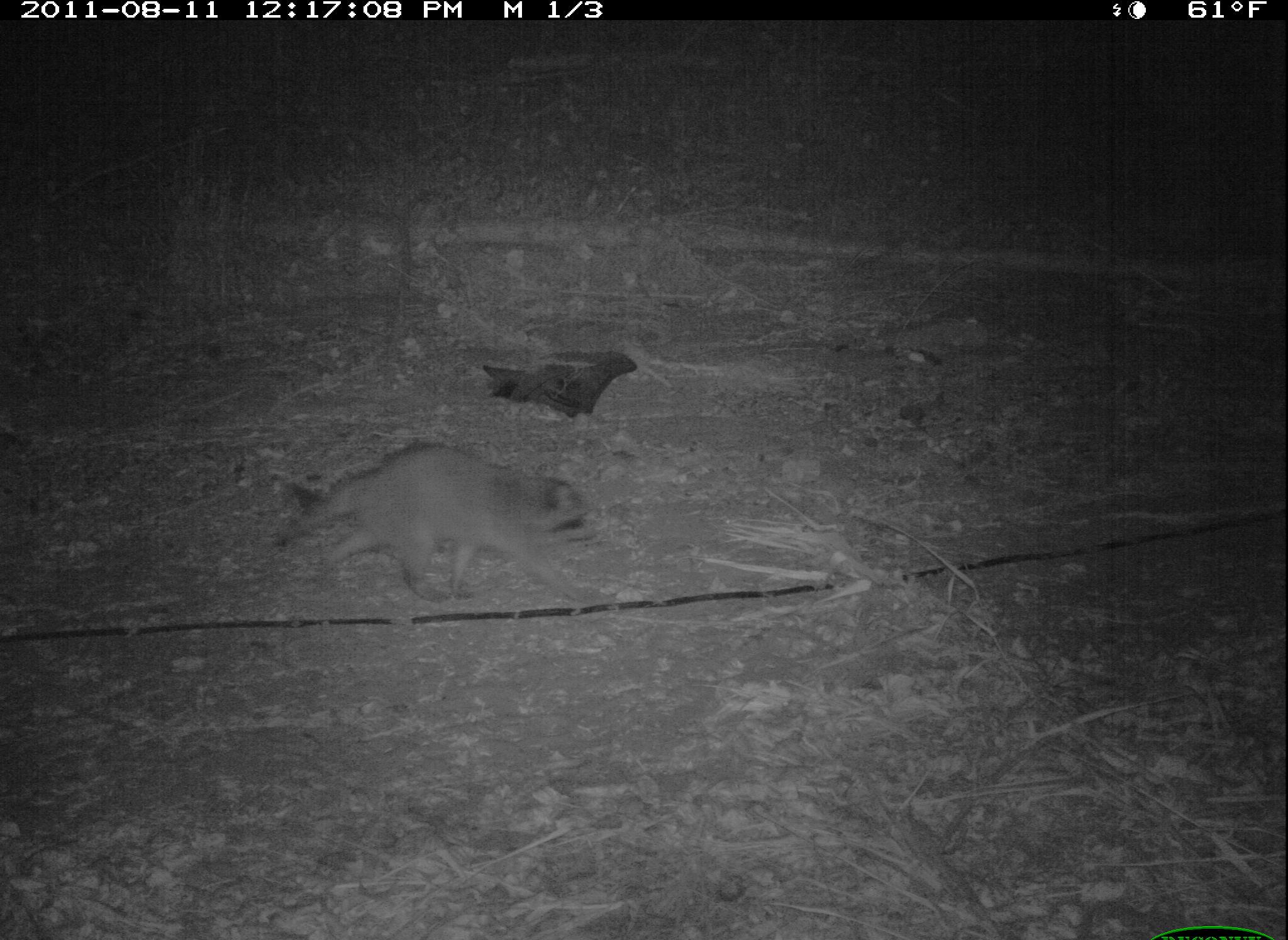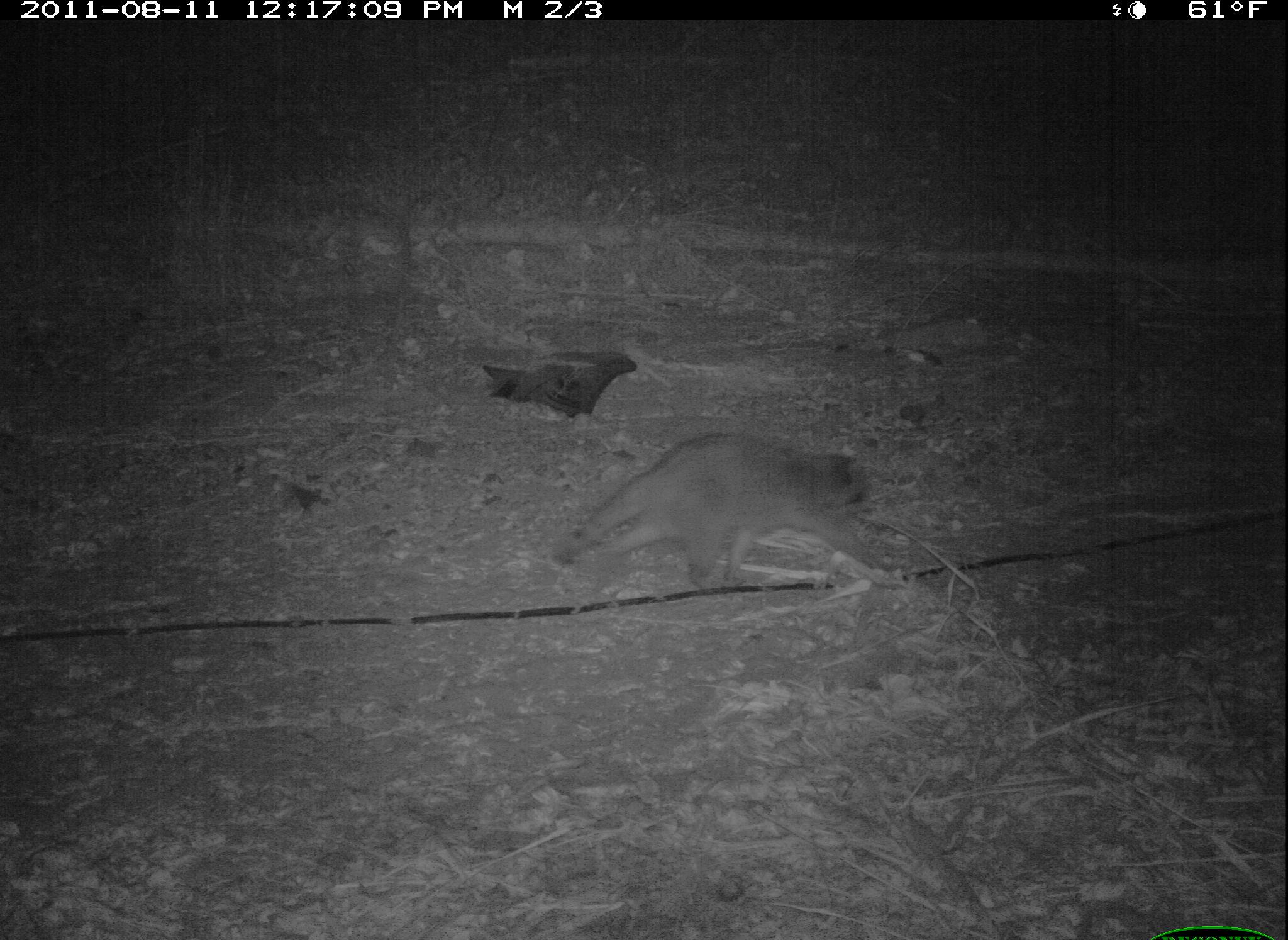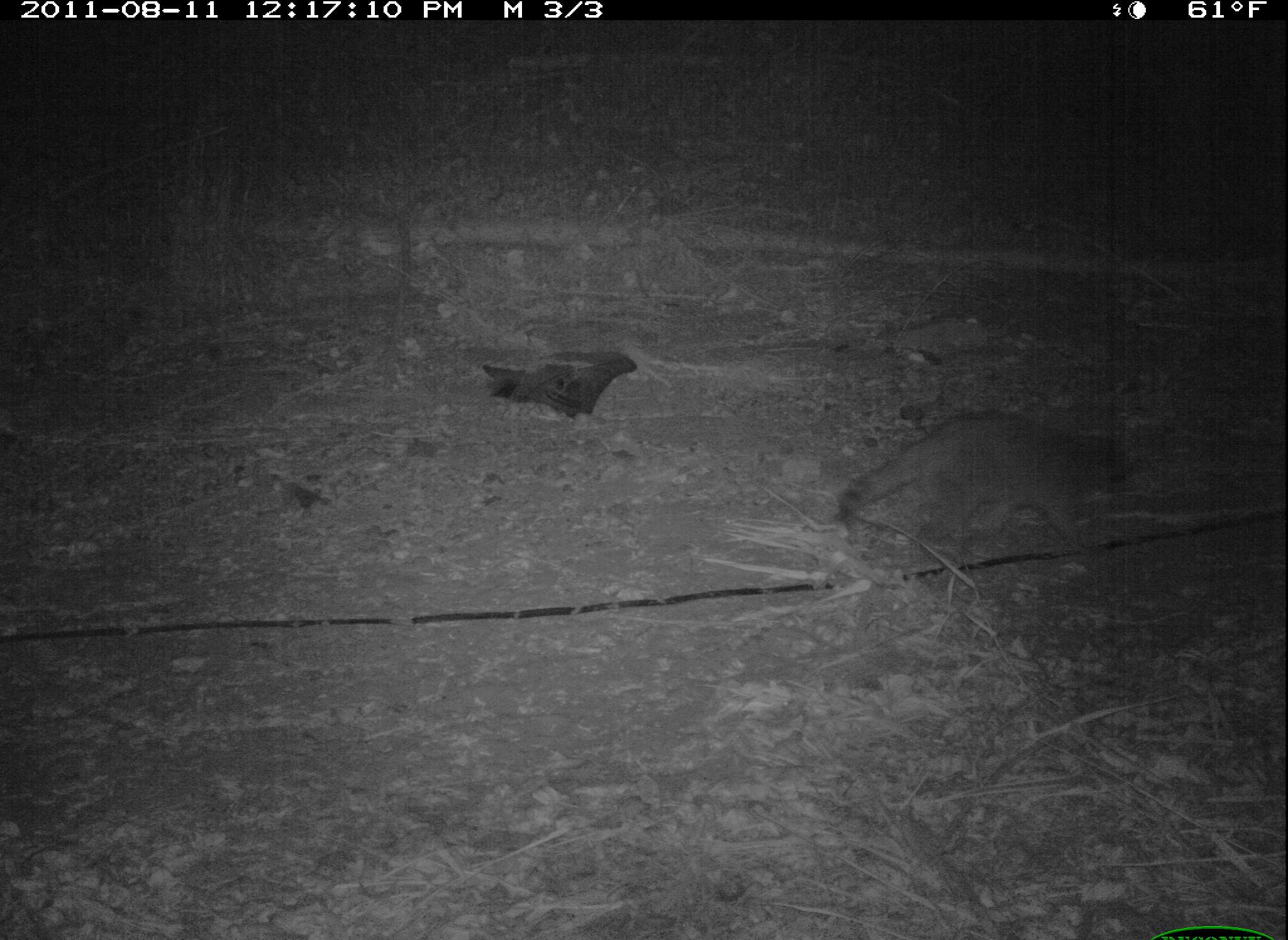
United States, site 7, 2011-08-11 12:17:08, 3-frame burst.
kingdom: Animalia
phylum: Chordata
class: Mammalia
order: Carnivora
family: Procyonidae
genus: Procyon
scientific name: Procyon lotor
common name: raccoon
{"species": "raccoon (Procyon lotor)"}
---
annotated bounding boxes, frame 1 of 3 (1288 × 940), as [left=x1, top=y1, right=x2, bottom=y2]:
raccoon: [left=269, top=443, right=617, bottom=630]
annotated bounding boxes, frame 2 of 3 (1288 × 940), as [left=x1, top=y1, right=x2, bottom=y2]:
raccoon: [left=539, top=433, right=911, bottom=607]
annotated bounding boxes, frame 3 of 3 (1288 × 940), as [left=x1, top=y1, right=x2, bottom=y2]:
raccoon: [left=821, top=374, right=1164, bottom=590]